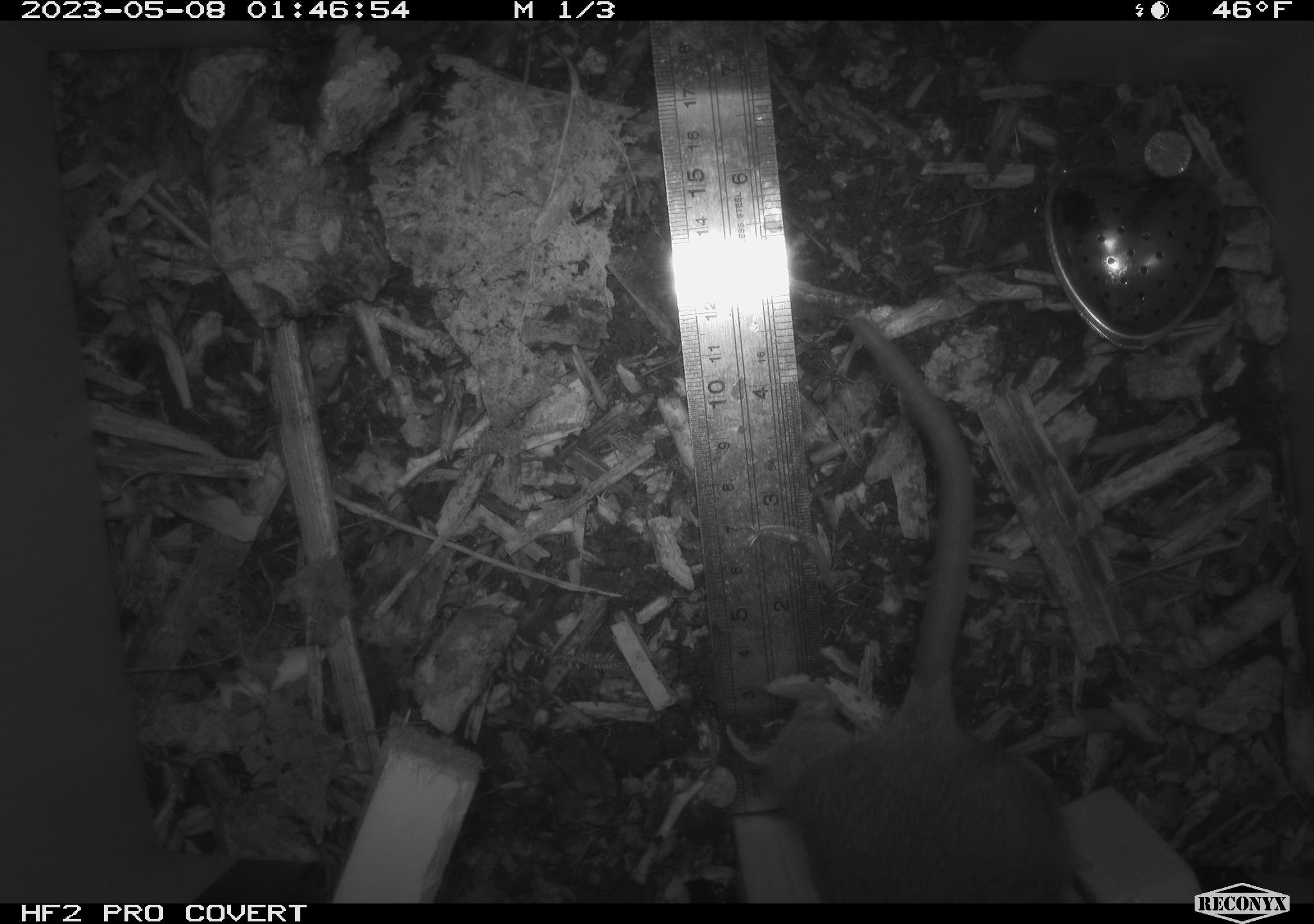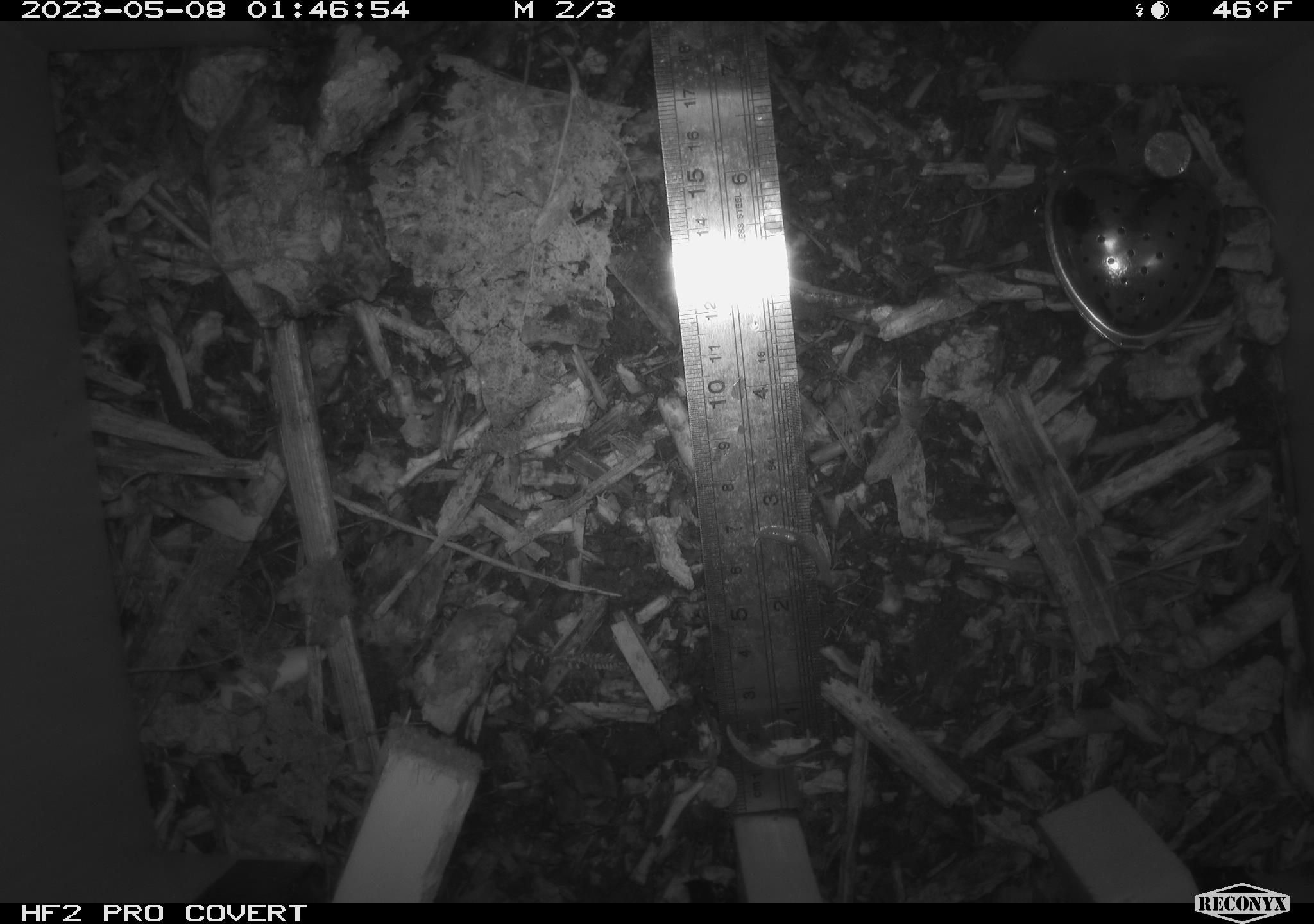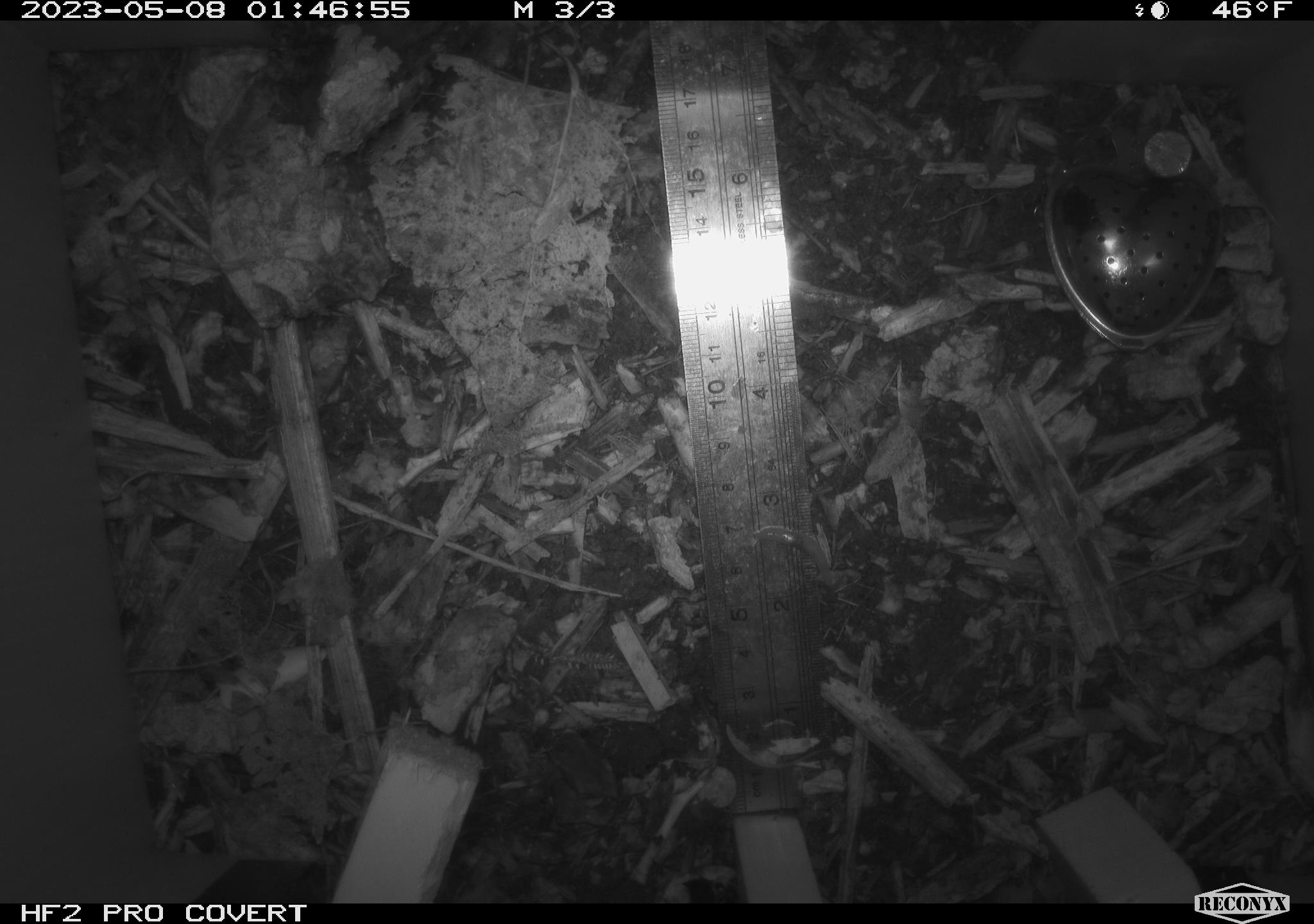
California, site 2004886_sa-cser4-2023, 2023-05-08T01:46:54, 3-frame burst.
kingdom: Animalia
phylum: Chordata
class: Mammalia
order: Rodentia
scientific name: Rodentia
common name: mouse species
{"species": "mouse species (Rodentia)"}